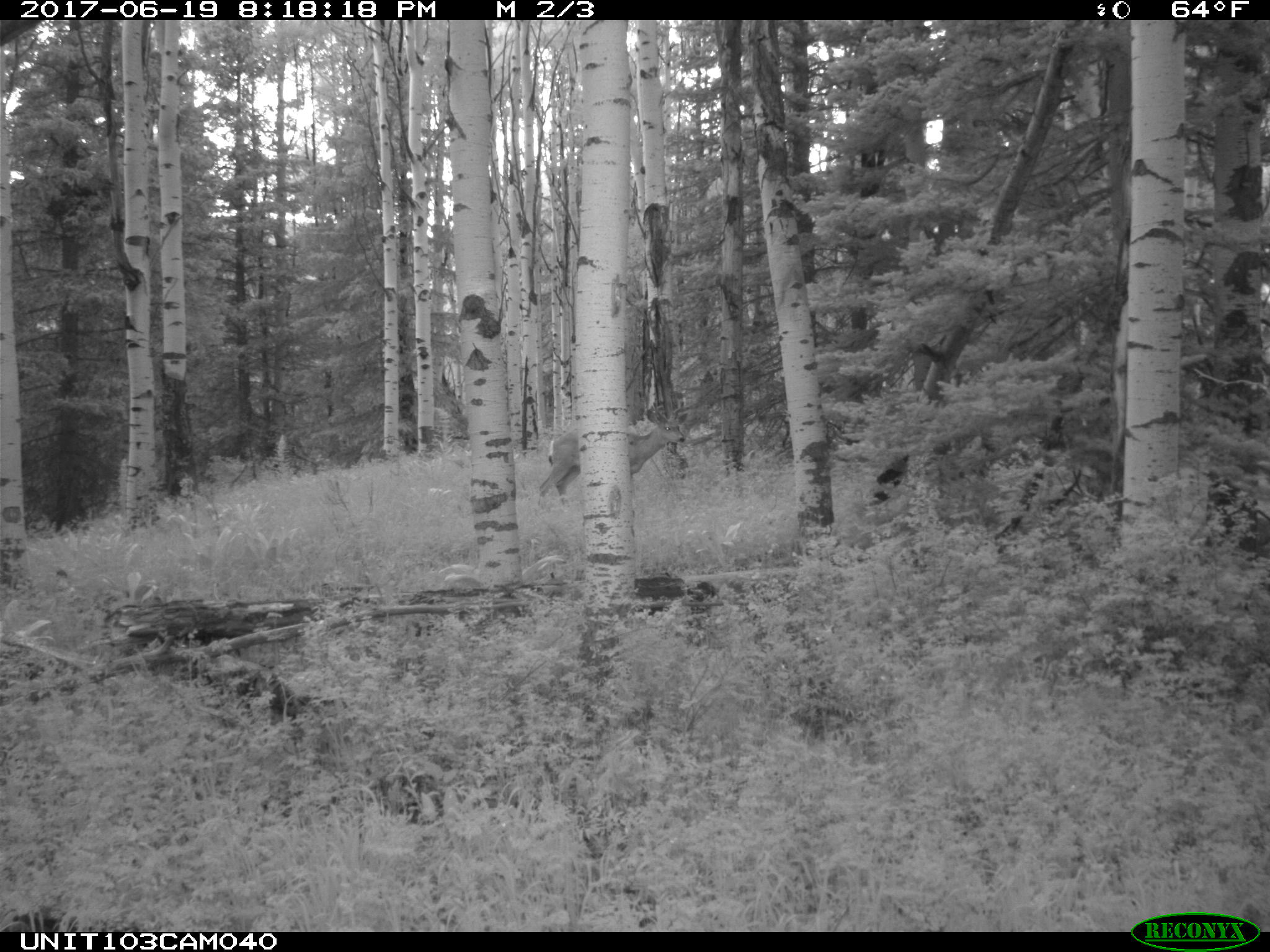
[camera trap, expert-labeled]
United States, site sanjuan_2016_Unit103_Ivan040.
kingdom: Animalia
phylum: Chordata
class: Mammalia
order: Artiodactyla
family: Cervidae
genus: Odocoileus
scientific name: Odocoileus hemionus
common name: mule deer